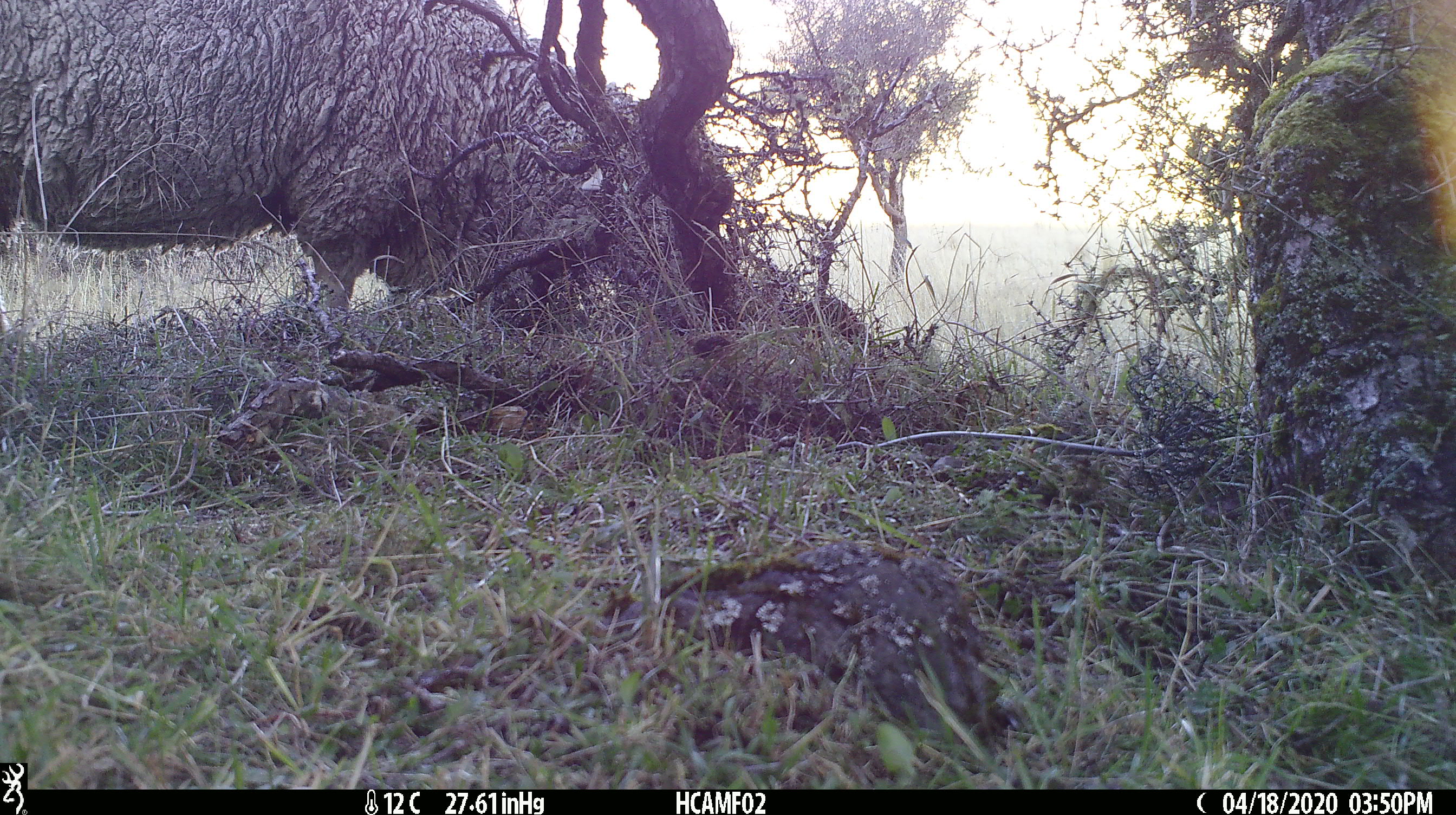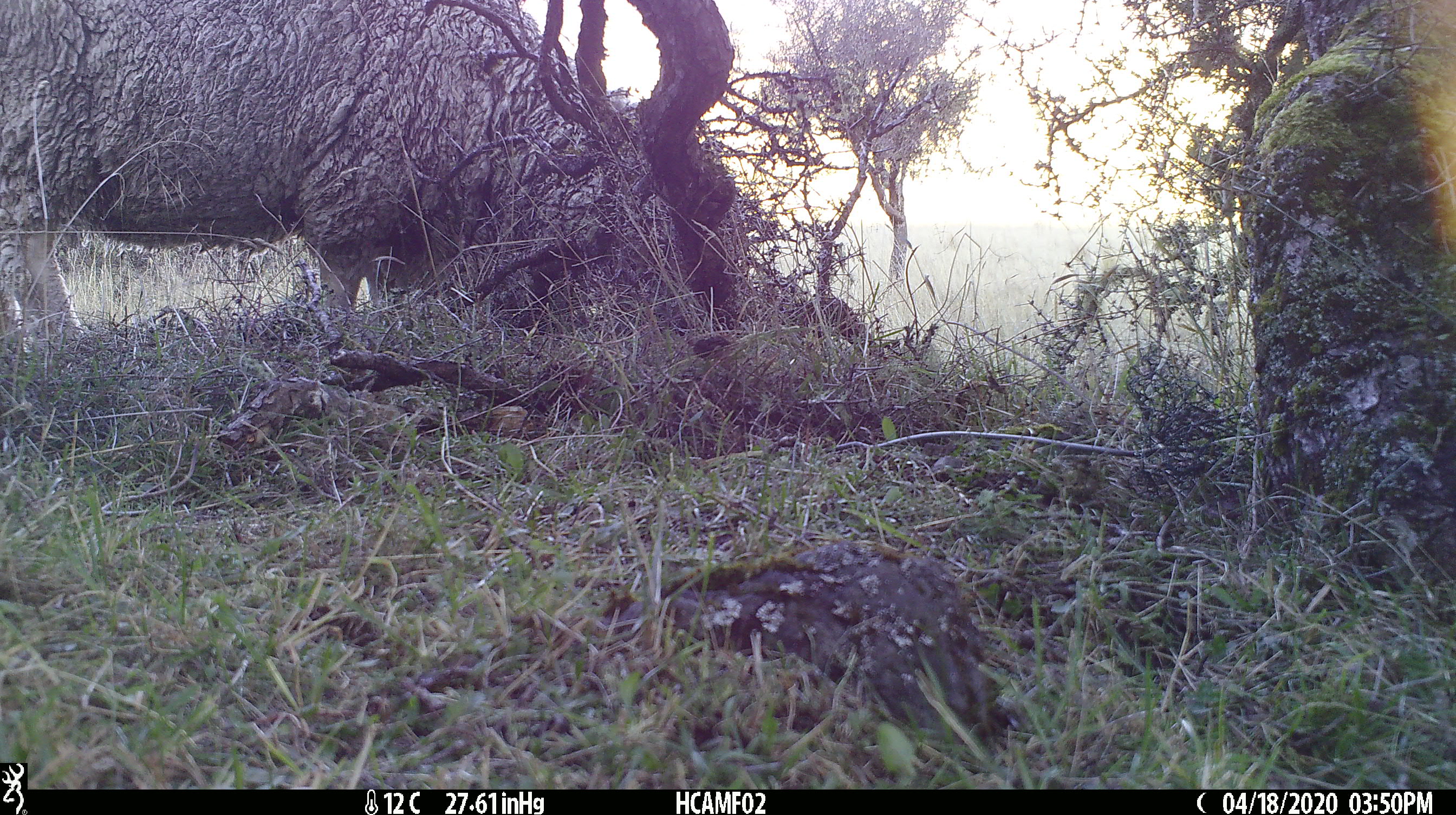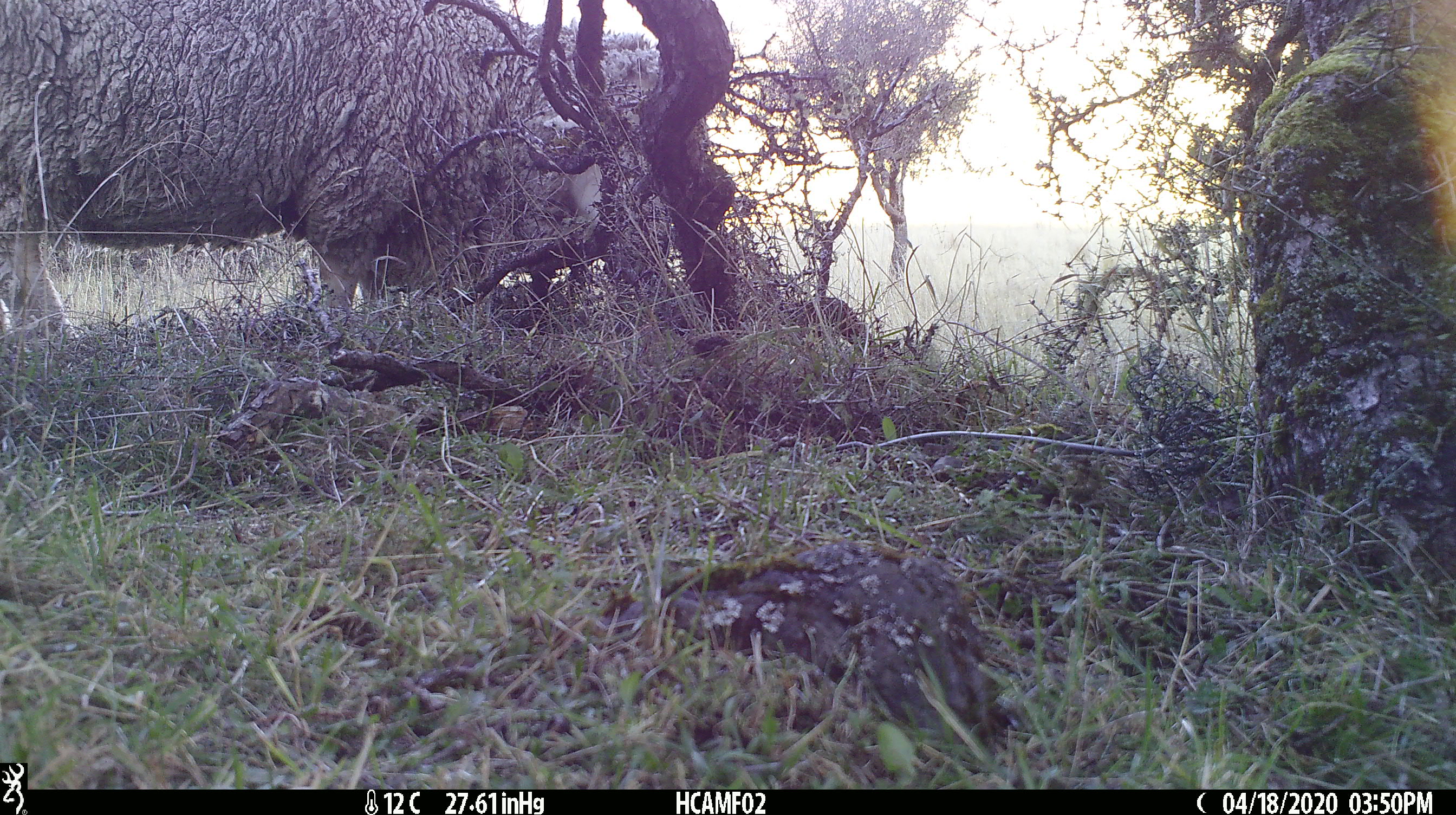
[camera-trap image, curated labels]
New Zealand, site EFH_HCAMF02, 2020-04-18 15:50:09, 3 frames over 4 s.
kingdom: Animalia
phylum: Chordata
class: Mammalia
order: Artiodactyla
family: Bovidae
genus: Ovis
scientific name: Ovis aries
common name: domestic sheep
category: sheep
Sheep (domestic sheep) (Ovis aries).